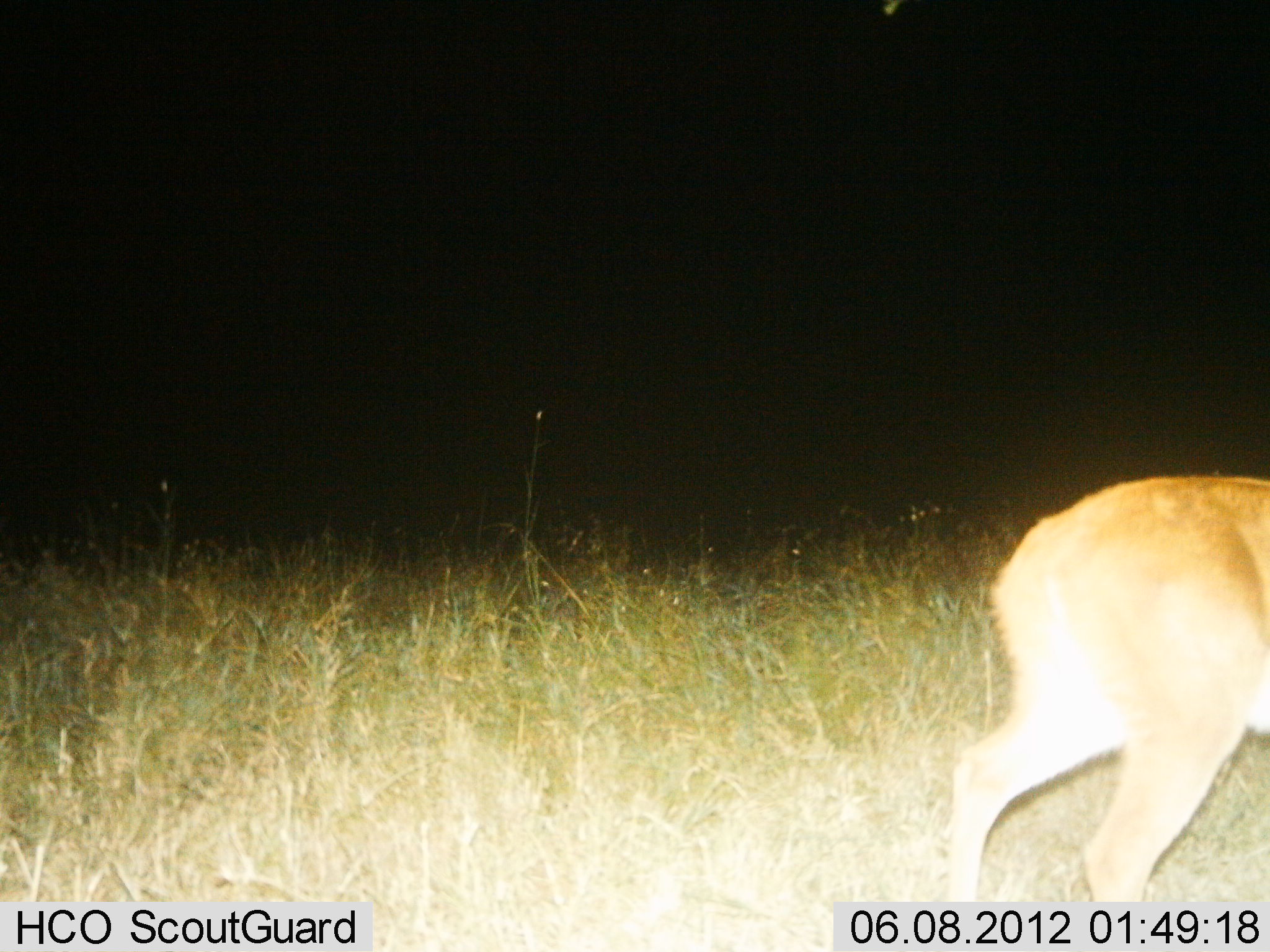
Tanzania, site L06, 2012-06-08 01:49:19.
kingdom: Animalia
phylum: Chordata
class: Mammalia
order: Artiodactyla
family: Bovidae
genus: Redunca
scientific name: Redunca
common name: reedbuck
Reedbuck (Redunca), count 1. Behavior (volunteer vote fractions): standing 20%, resting 0%, moving 80%, interacting 0%. Young present (vote fraction): 0%. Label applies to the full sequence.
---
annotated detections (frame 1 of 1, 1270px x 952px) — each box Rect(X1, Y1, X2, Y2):
animal: Rect(947, 473, 1270, 905)